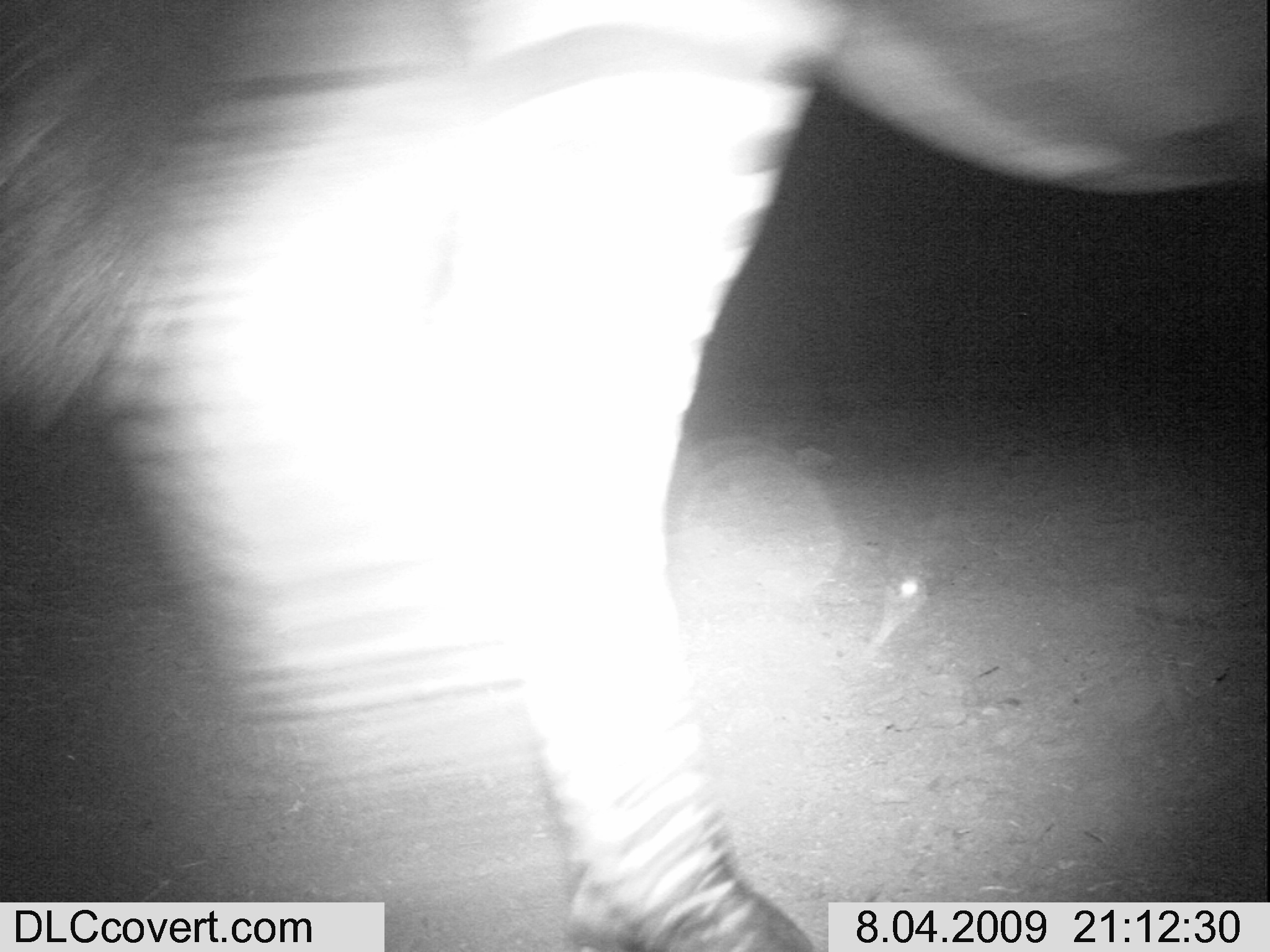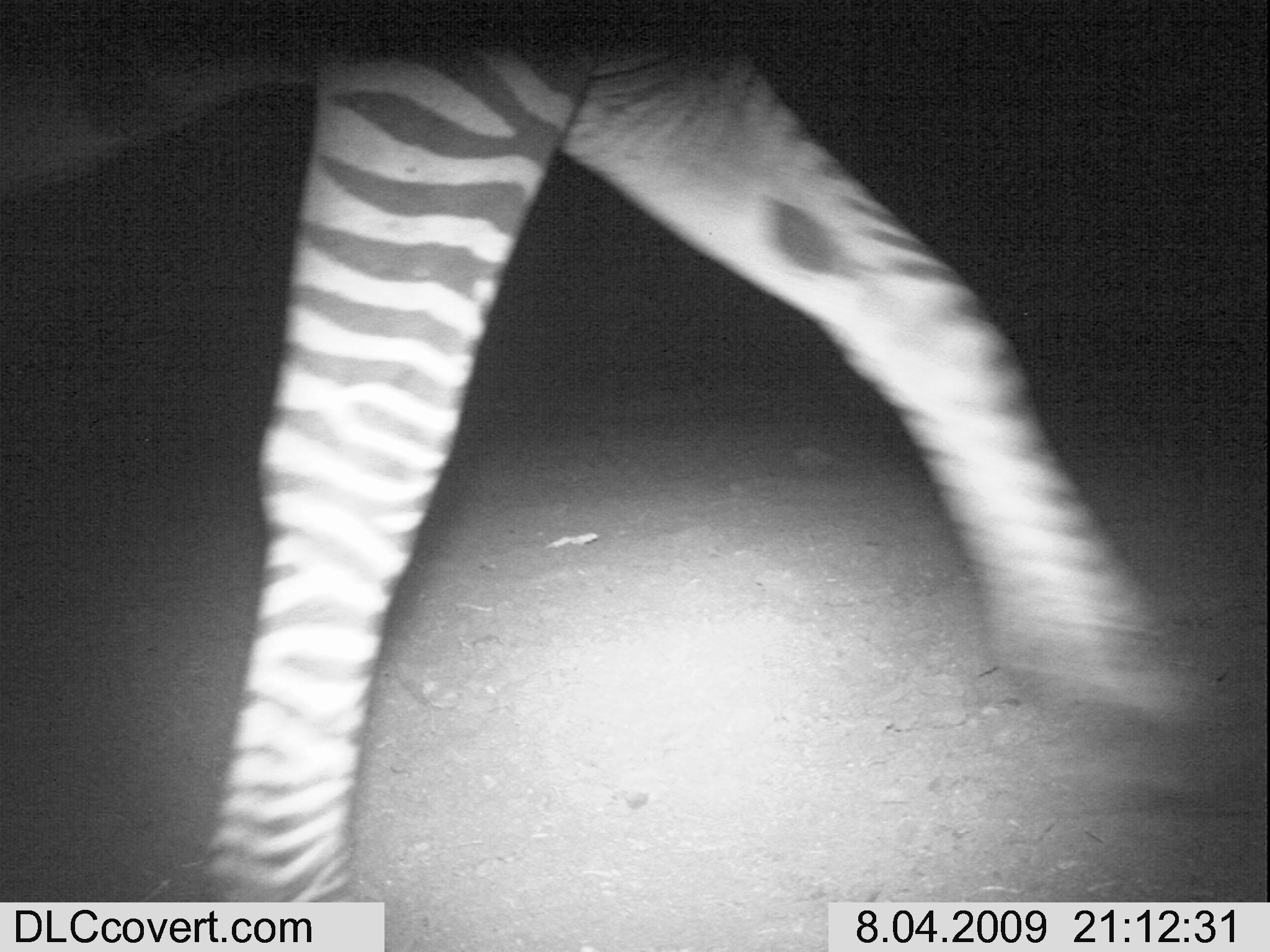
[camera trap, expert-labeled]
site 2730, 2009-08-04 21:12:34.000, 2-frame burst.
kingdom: Animalia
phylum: Chordata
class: Mammalia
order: Perissodactyla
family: Equidae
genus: Equus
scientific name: Equus quagga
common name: plains zebra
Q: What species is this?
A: Equus quagga (plains zebra).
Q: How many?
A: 1.